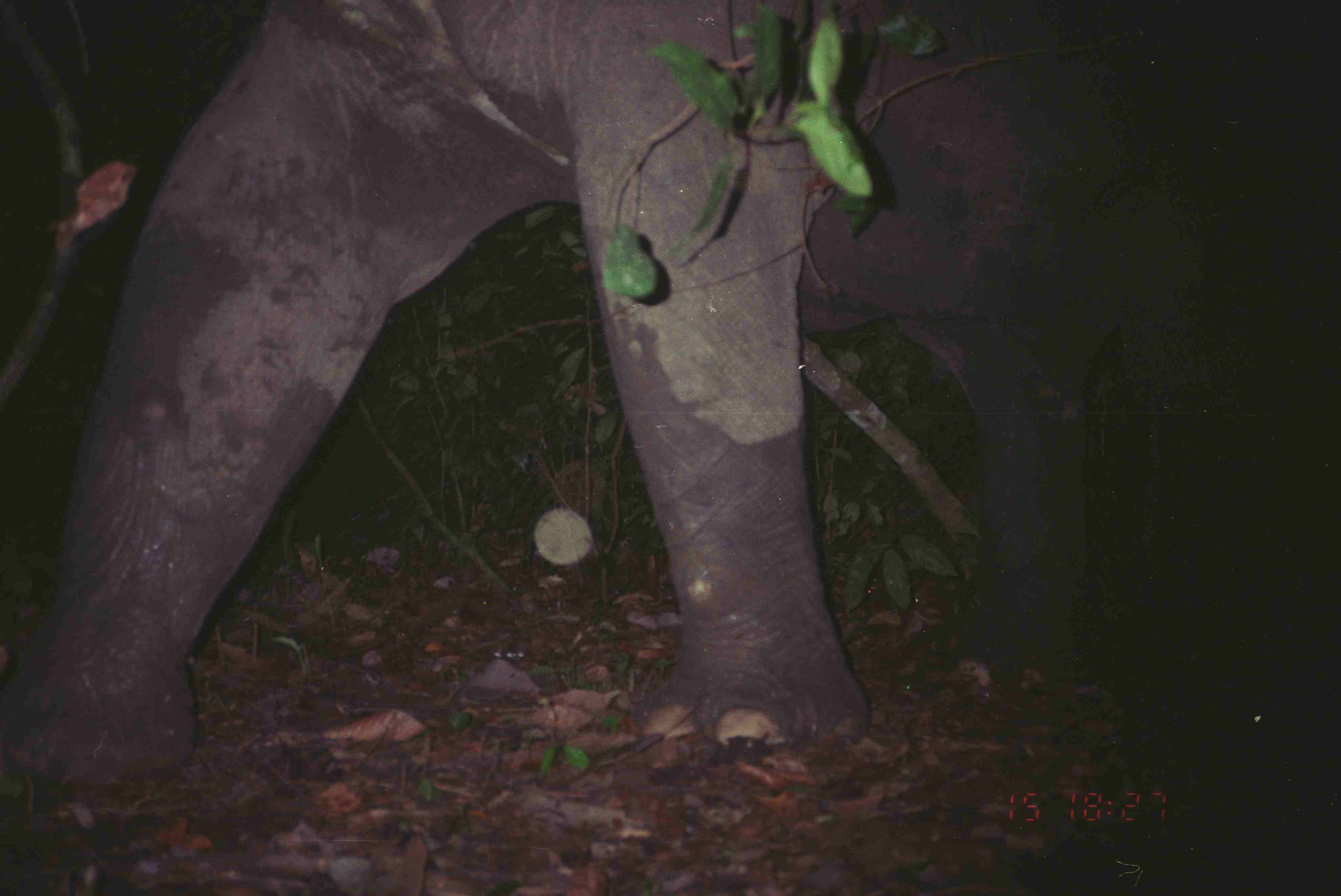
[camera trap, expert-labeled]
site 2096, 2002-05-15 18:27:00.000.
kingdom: Animalia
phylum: Chordata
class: Mammalia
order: Proboscidea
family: Elephantidae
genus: Elephas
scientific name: Elephas maximus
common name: asian elephant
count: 1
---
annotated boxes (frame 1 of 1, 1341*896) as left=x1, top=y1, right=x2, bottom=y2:
elephas maximus: left=2, top=2, right=1341, bottom=793